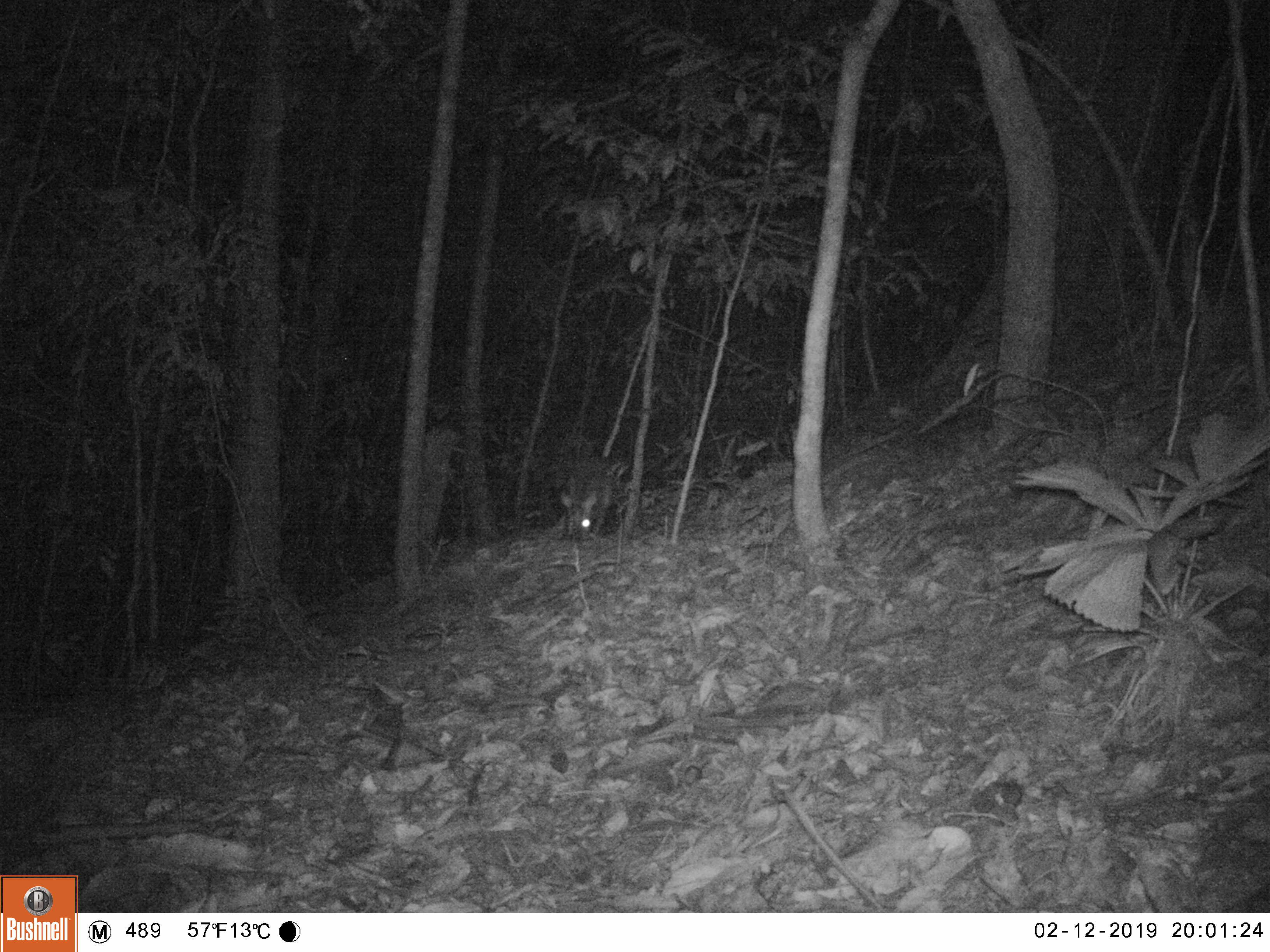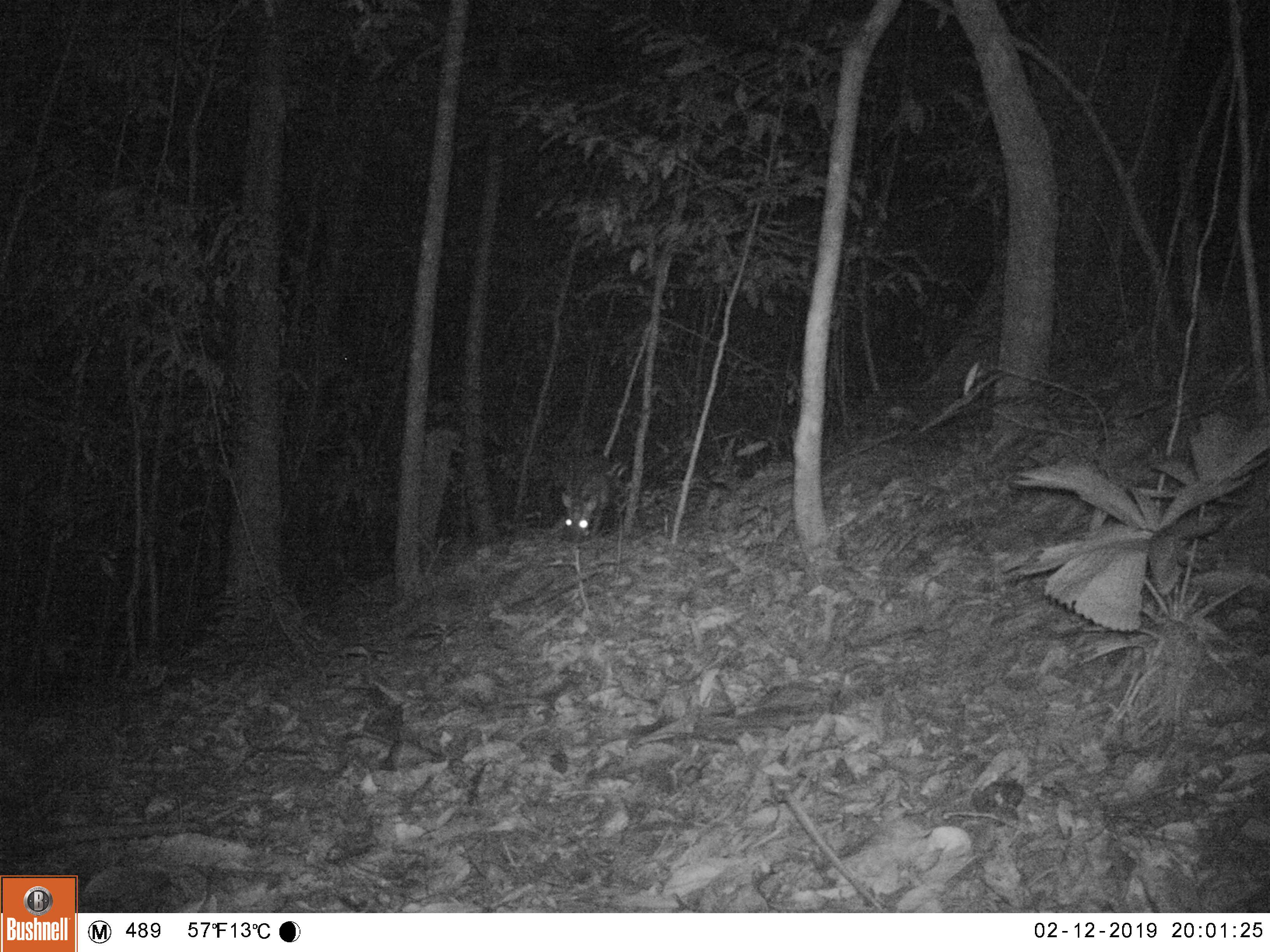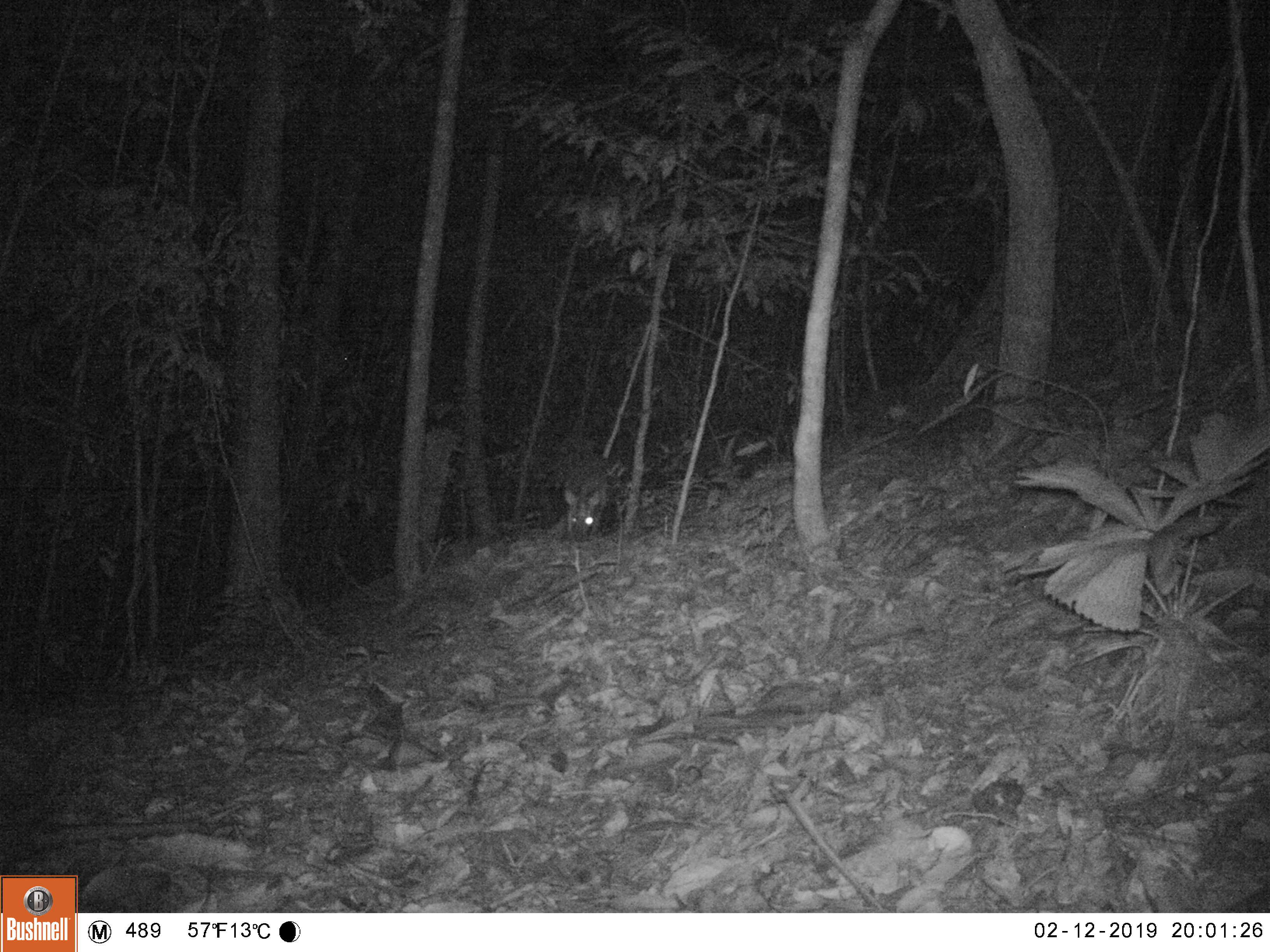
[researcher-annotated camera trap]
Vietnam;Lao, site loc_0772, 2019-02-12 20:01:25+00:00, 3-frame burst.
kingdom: Animalia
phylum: Chordata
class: Mammalia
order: Artiodactyla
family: Cervidae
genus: Muntiacus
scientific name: Muntiacus rooseveltorum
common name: roosevelt's muntjac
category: roosevelts muntjac group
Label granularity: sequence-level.